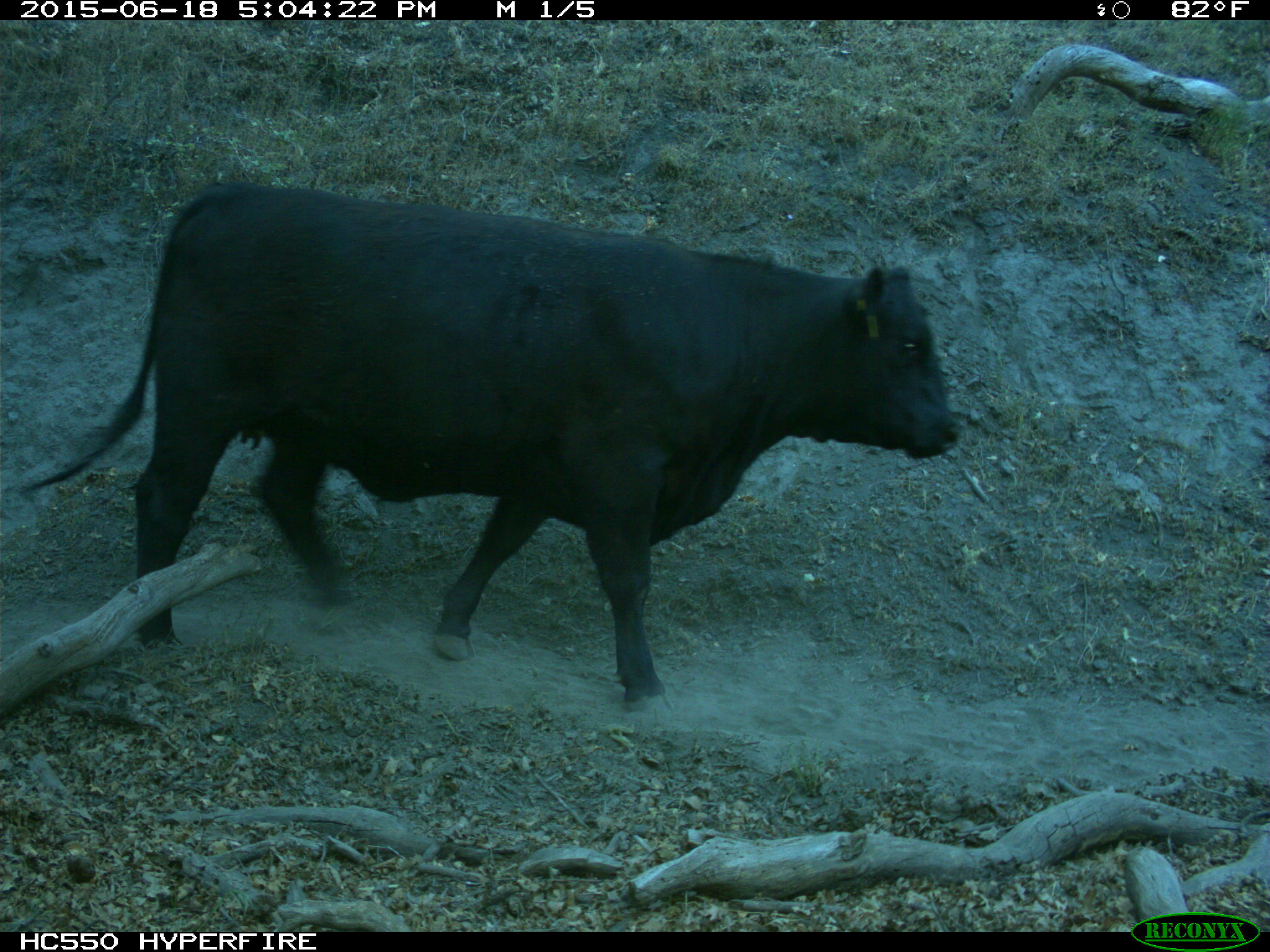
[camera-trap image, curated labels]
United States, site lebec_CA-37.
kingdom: Animalia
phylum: Chordata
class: Mammalia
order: Artiodactyla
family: Bovidae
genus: Bos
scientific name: Bos taurus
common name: domestic cow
Bos taurus (domestic cow).